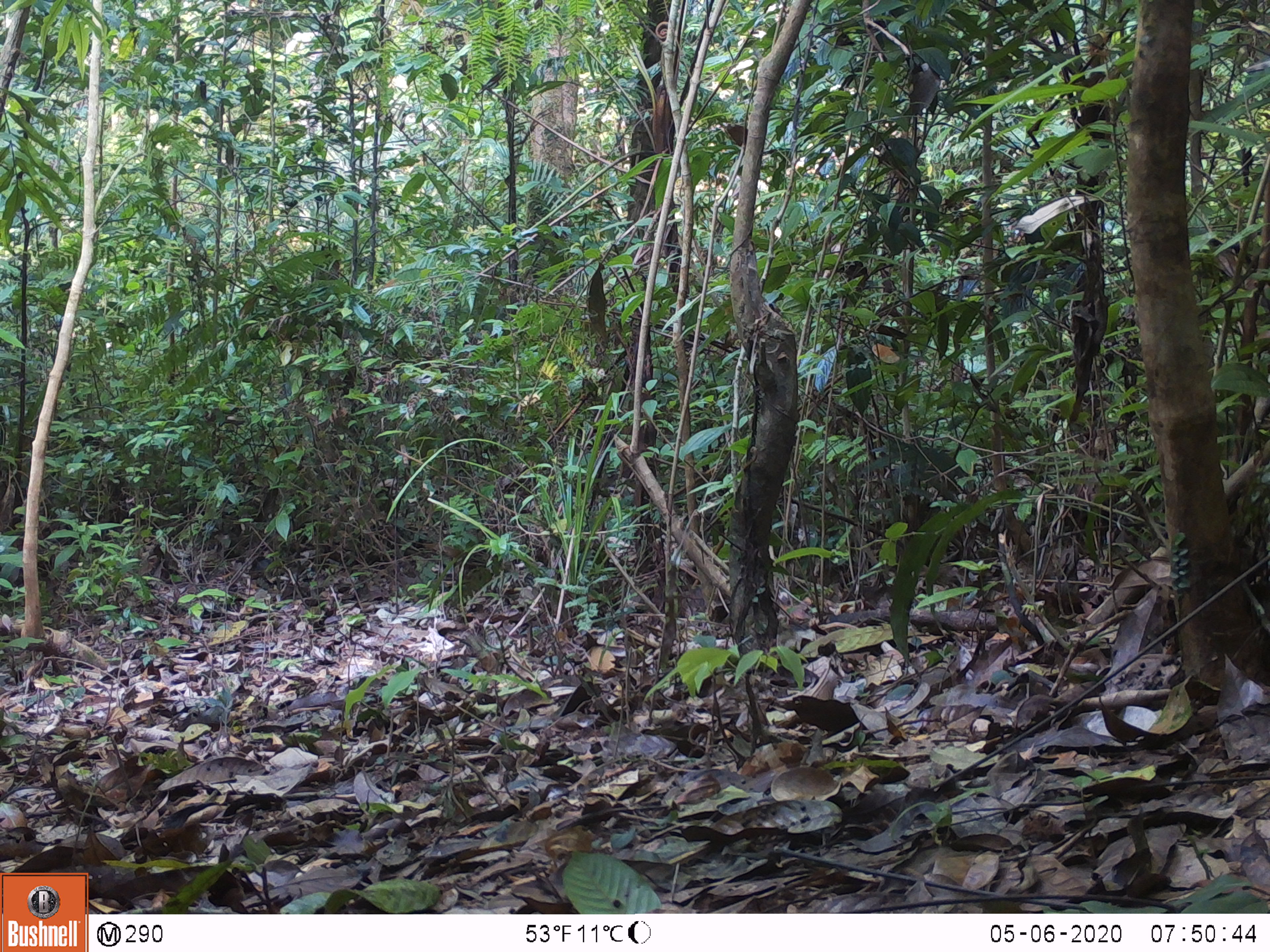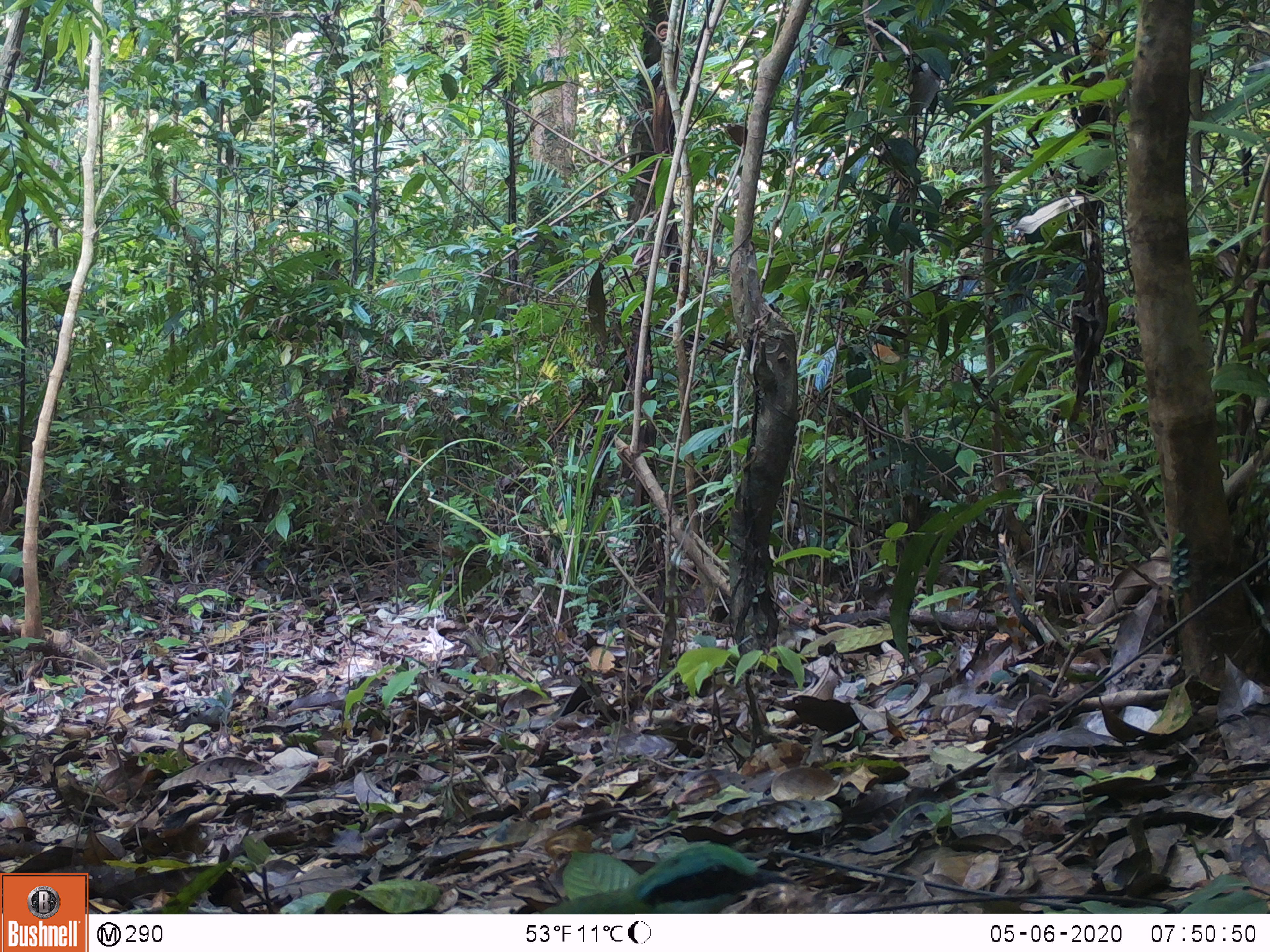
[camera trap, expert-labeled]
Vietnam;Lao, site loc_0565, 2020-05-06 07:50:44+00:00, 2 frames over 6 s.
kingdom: Animalia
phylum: Chordata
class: Aves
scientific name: Aves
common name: bird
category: unidentified bird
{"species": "unidentified bird (bird) (Aves)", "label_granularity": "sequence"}